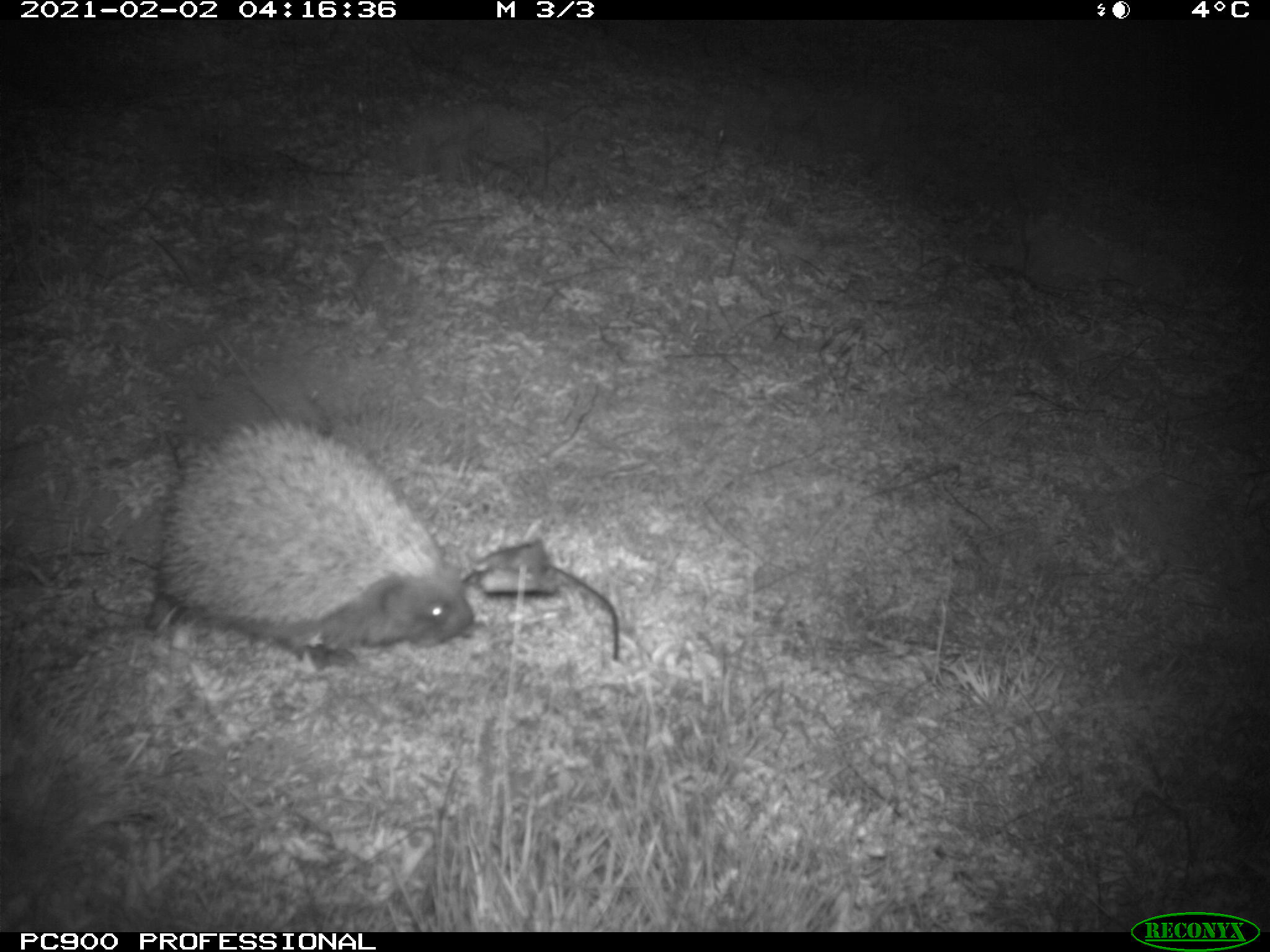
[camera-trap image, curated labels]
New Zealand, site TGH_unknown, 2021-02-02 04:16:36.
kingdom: Animalia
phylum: Chordata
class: Mammalia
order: Eulipotyphla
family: Erinaceidae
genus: Erinaceus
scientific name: Erinaceus europaeus europaeus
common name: european hedgehog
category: hedgehog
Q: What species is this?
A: Hedgehog (european hedgehog) (Erinaceus europaeus europaeus).